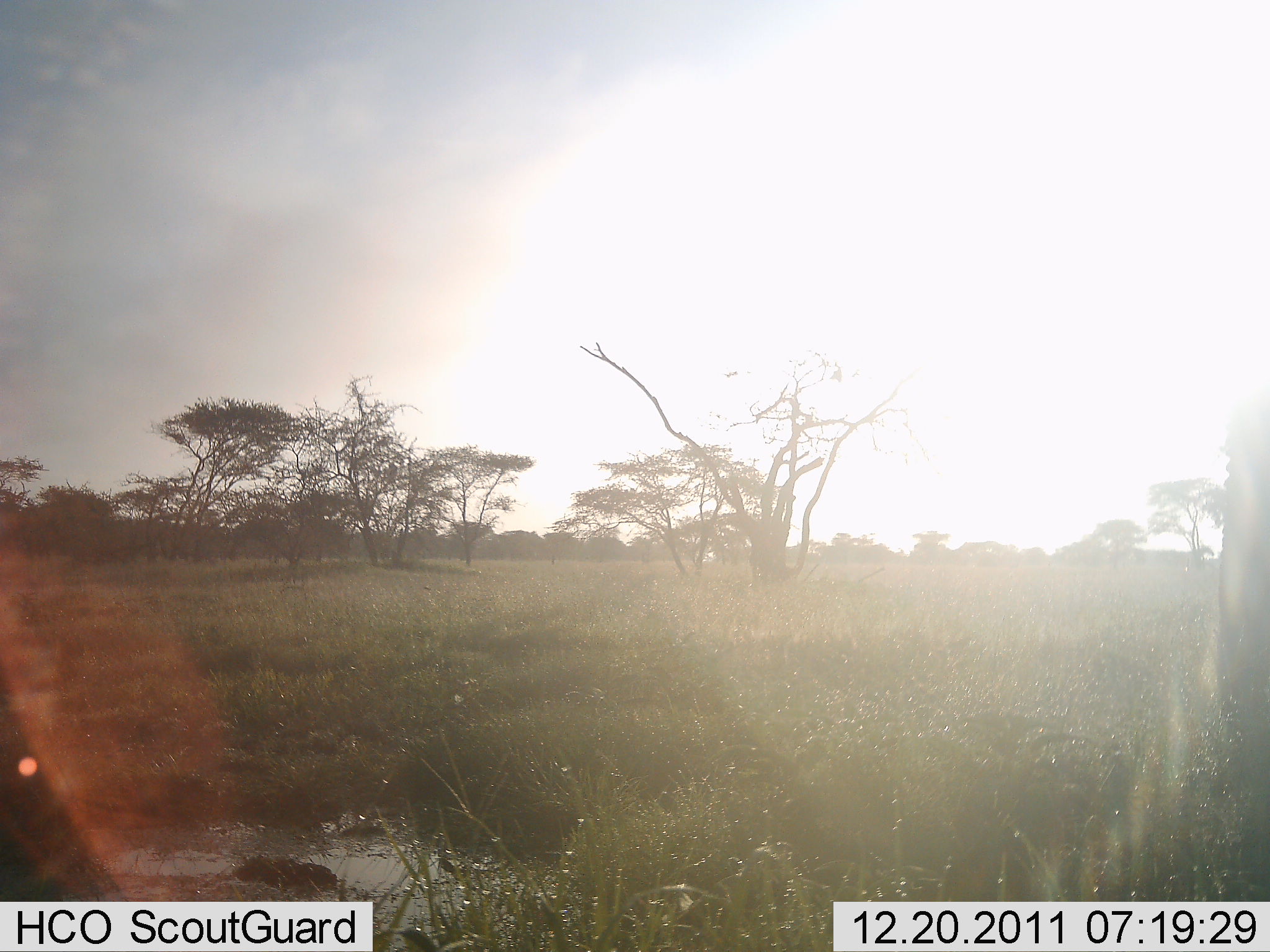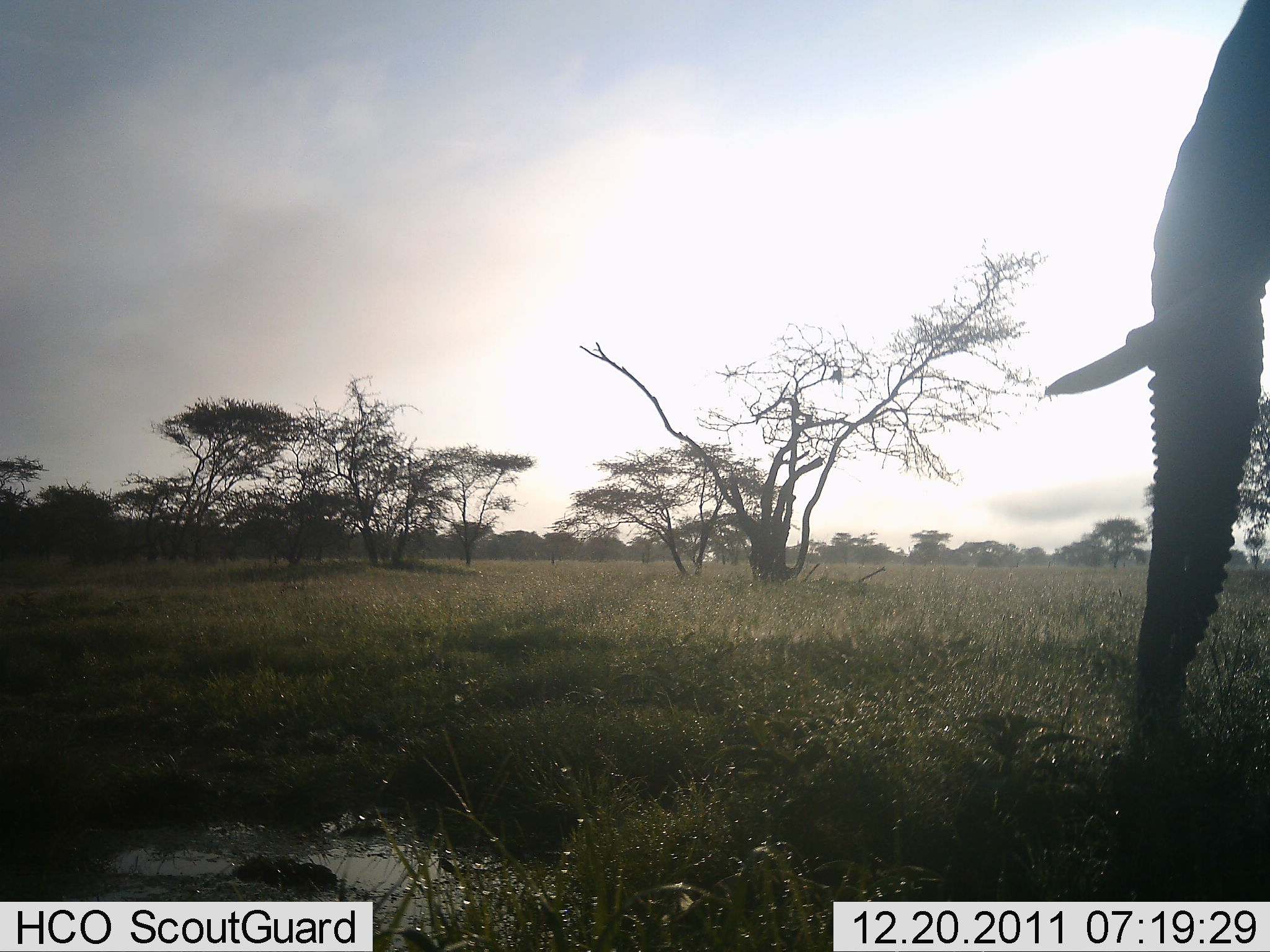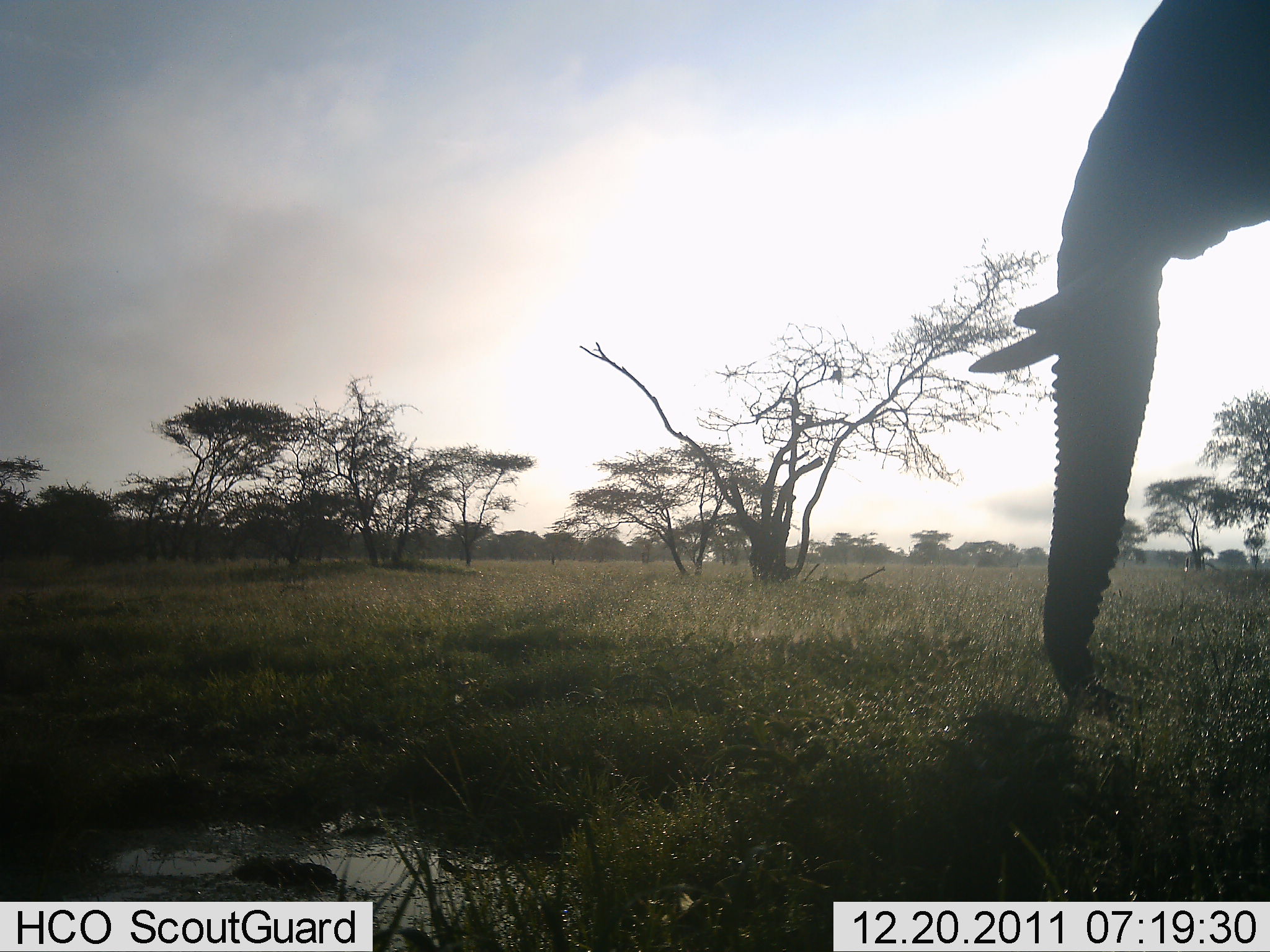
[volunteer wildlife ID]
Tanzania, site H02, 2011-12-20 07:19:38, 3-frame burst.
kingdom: Animalia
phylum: Chordata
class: Mammalia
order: Proboscidea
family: Elephantidae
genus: Loxodonta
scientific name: Loxodonta africana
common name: african bush elephant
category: elephant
Elephant (african bush elephant) (Loxodonta africana), count 1. Behavior (volunteer vote fractions): standing 17%, resting 0%, moving 83%, interacting 0%. Young present (vote fraction): 0%. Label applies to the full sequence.